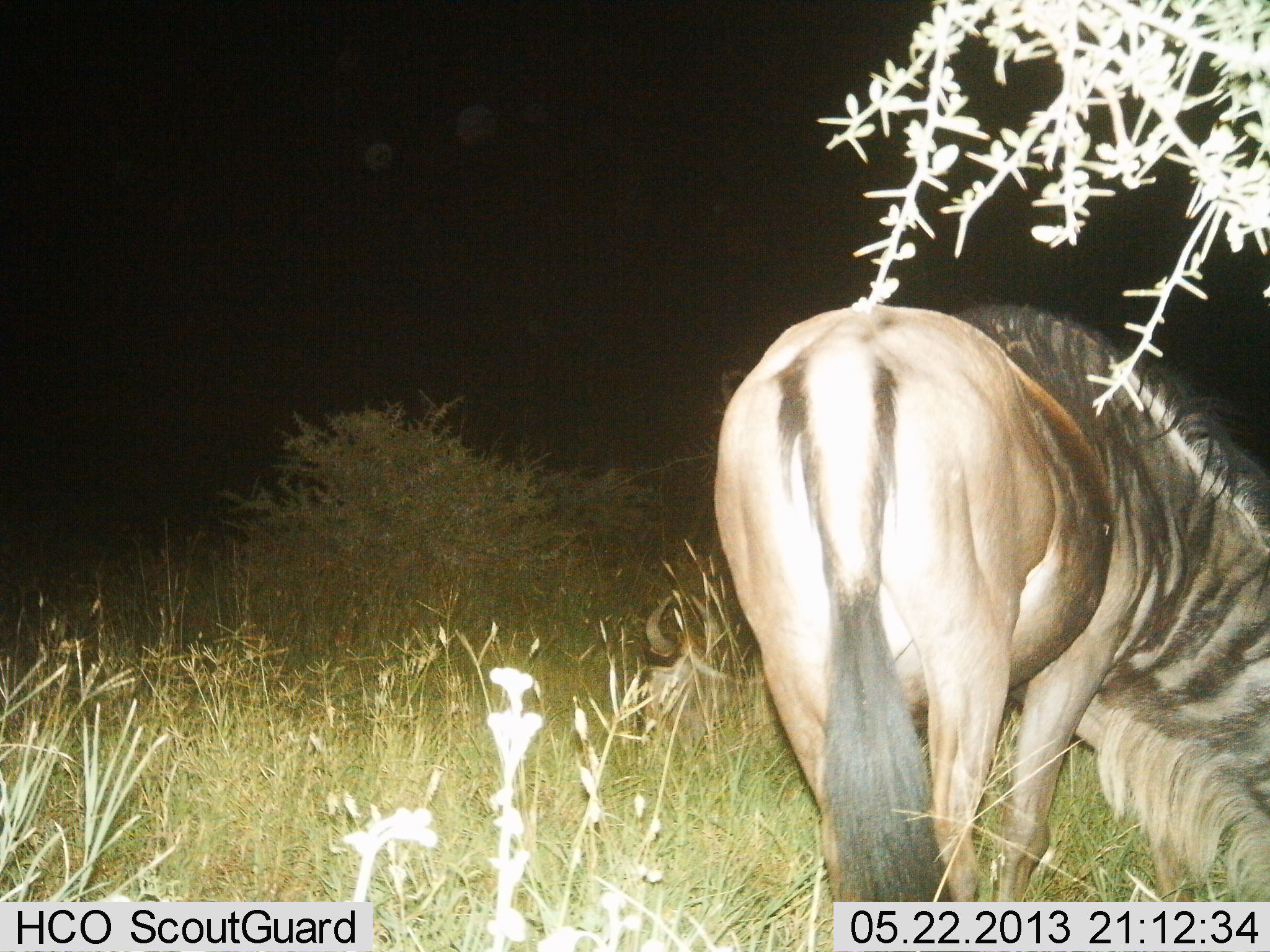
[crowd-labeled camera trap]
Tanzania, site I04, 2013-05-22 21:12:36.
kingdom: Animalia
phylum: Chordata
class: Mammalia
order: Artiodactyla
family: Bovidae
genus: Connochaetes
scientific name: Connochaetes taurinus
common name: blue wildebeest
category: wildebeest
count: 1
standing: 26%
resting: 26%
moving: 0%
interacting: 0%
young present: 0%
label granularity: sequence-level